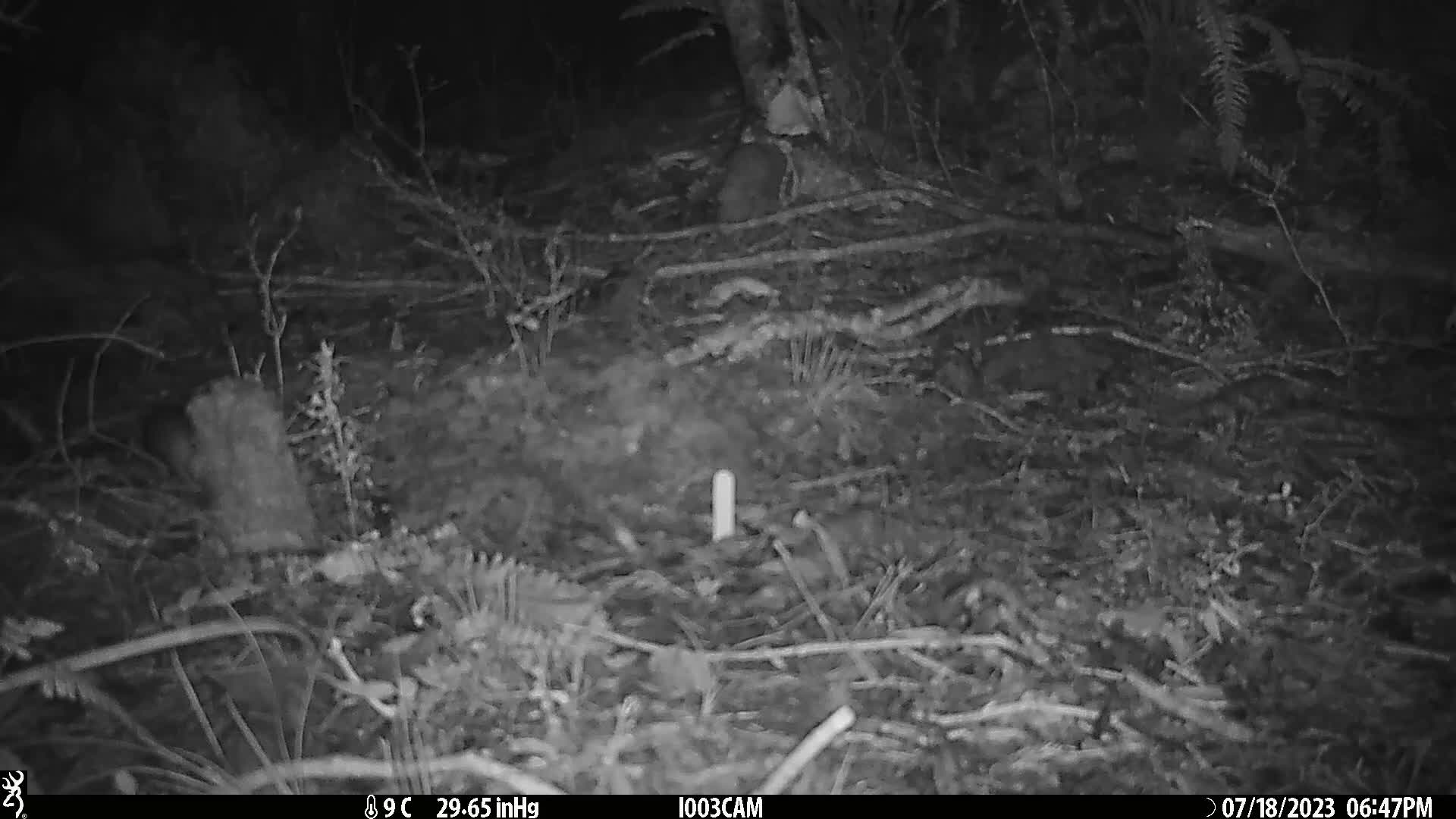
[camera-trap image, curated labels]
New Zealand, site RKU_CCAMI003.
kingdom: Animalia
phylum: Chordata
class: Mammalia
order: Rodentia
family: Muridae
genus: Rattus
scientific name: Rattus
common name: rat